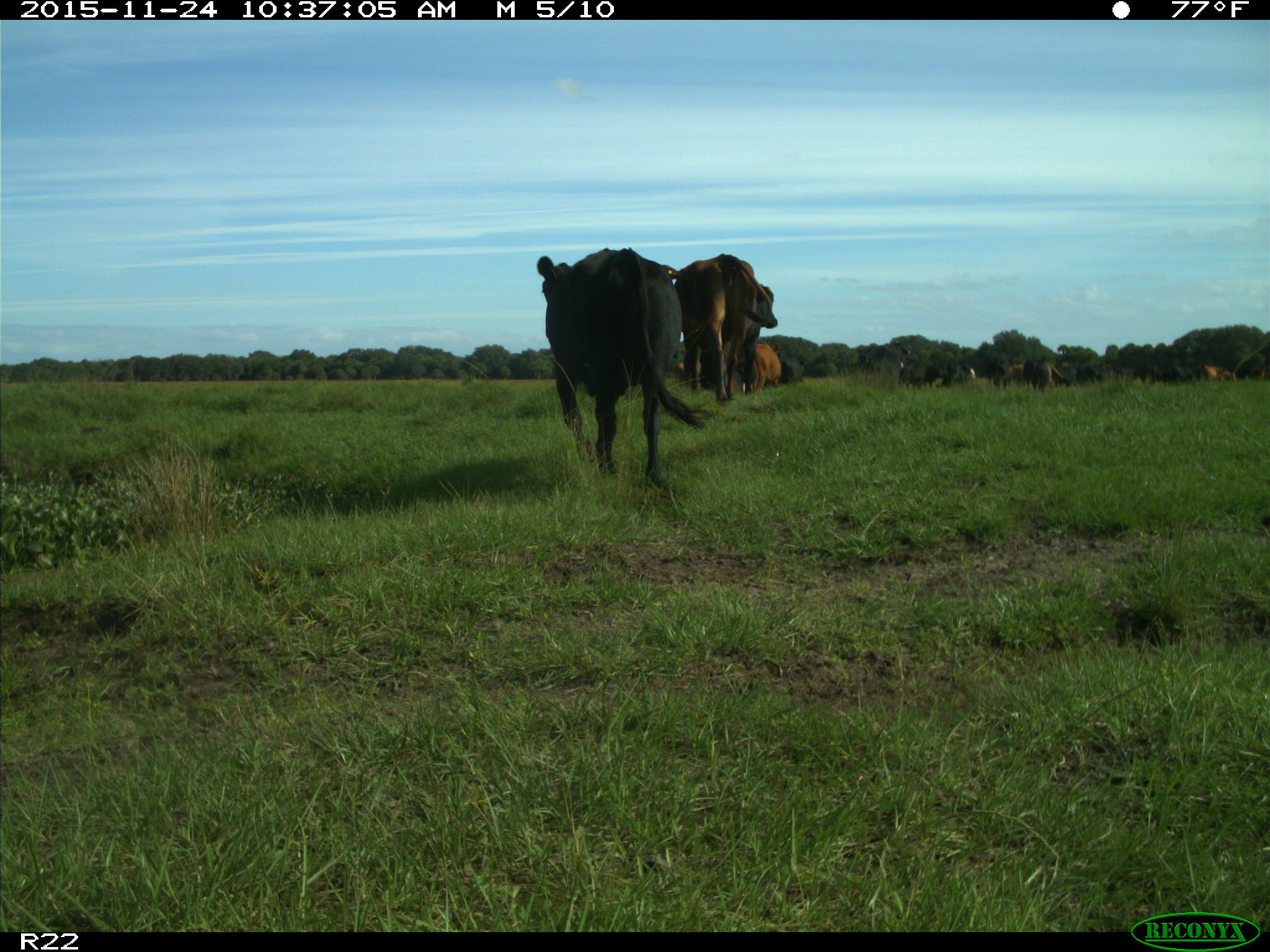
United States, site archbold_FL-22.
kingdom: Animalia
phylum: Chordata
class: Mammalia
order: Artiodactyla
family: Bovidae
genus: Bos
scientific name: Bos taurus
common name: domestic cow